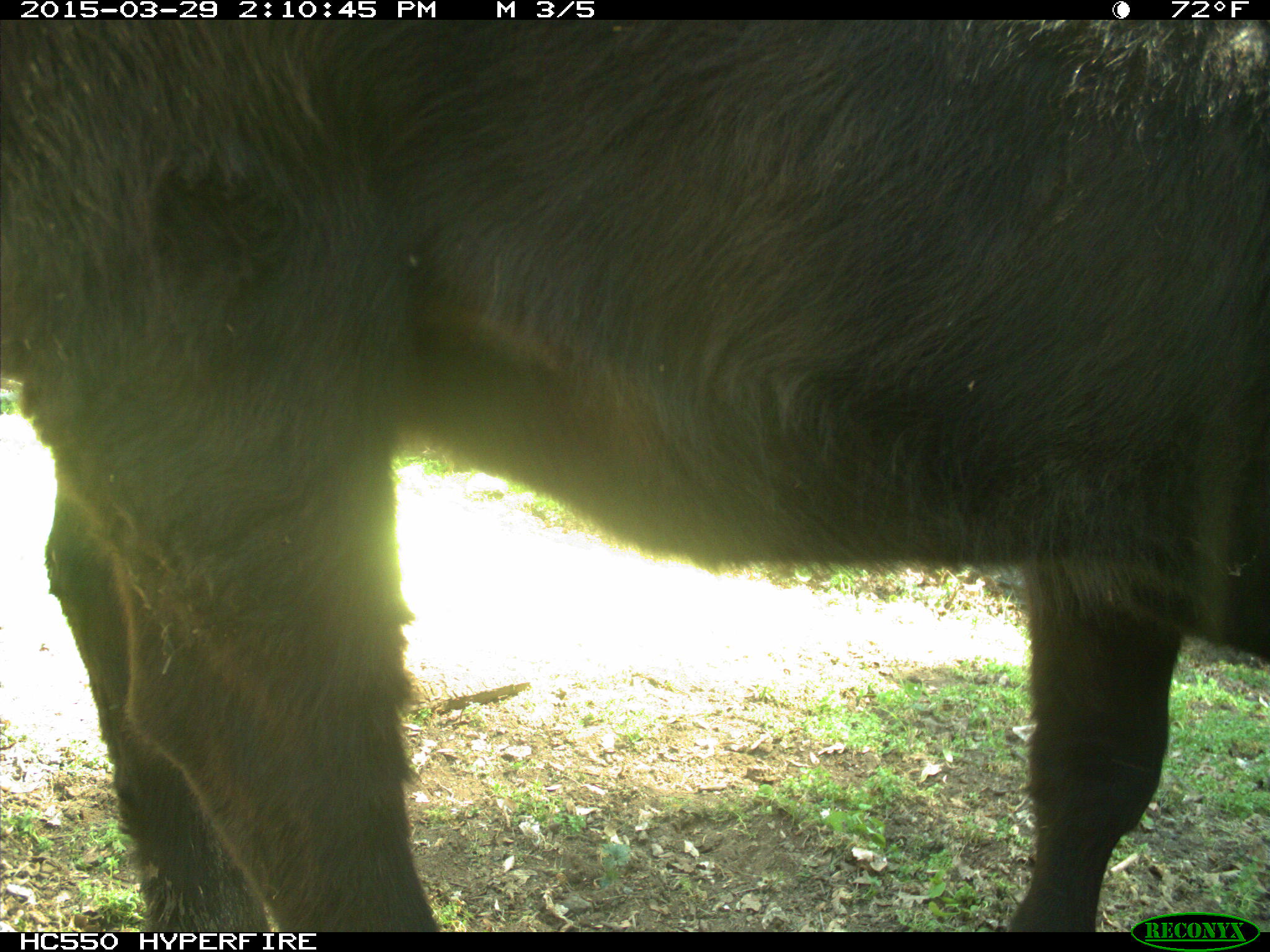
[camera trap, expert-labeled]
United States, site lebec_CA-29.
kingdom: Animalia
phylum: Chordata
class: Mammalia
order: Artiodactyla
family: Bovidae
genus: Bos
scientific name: Bos taurus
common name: domestic cow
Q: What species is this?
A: Bos taurus (domestic cow).